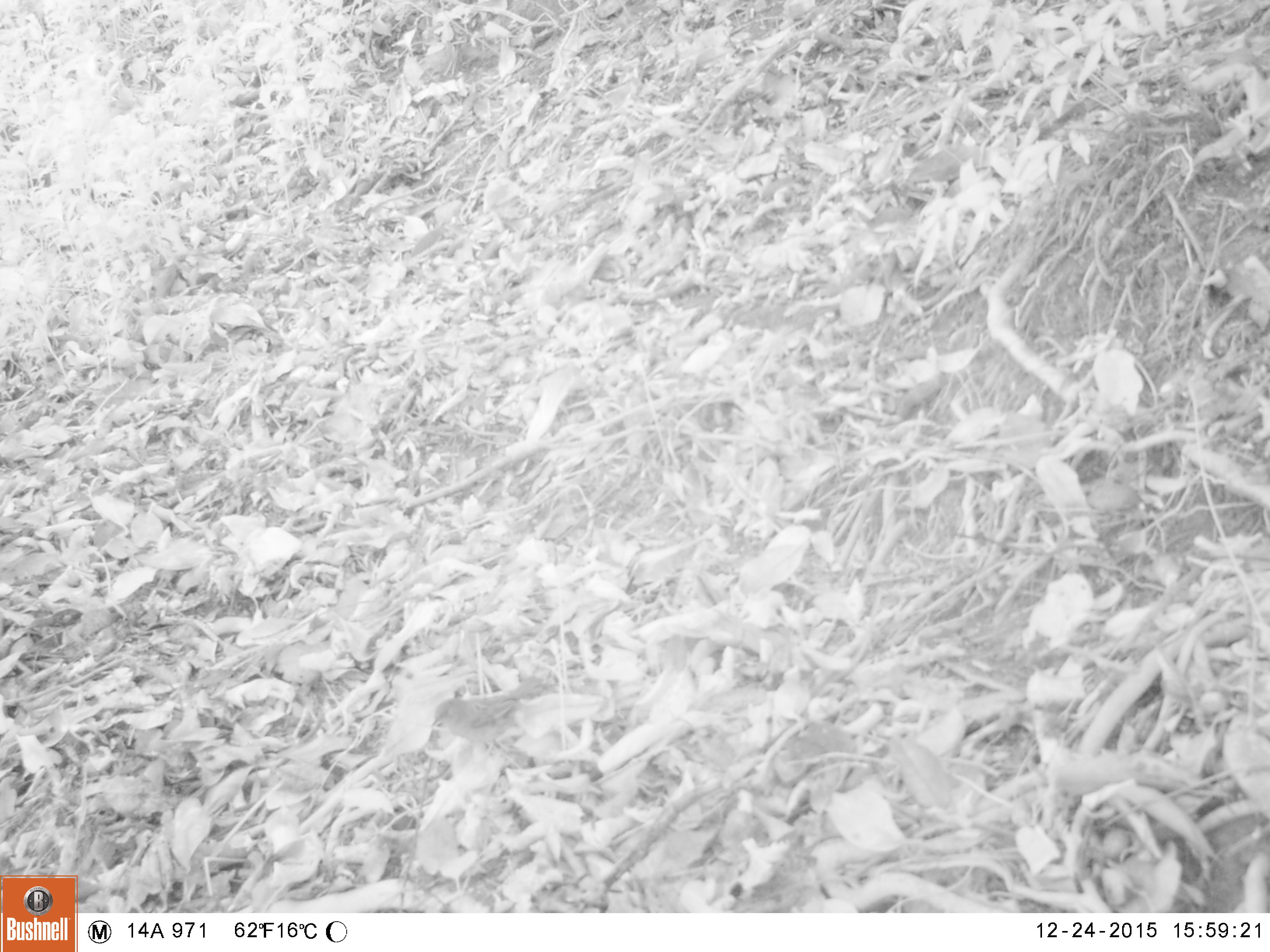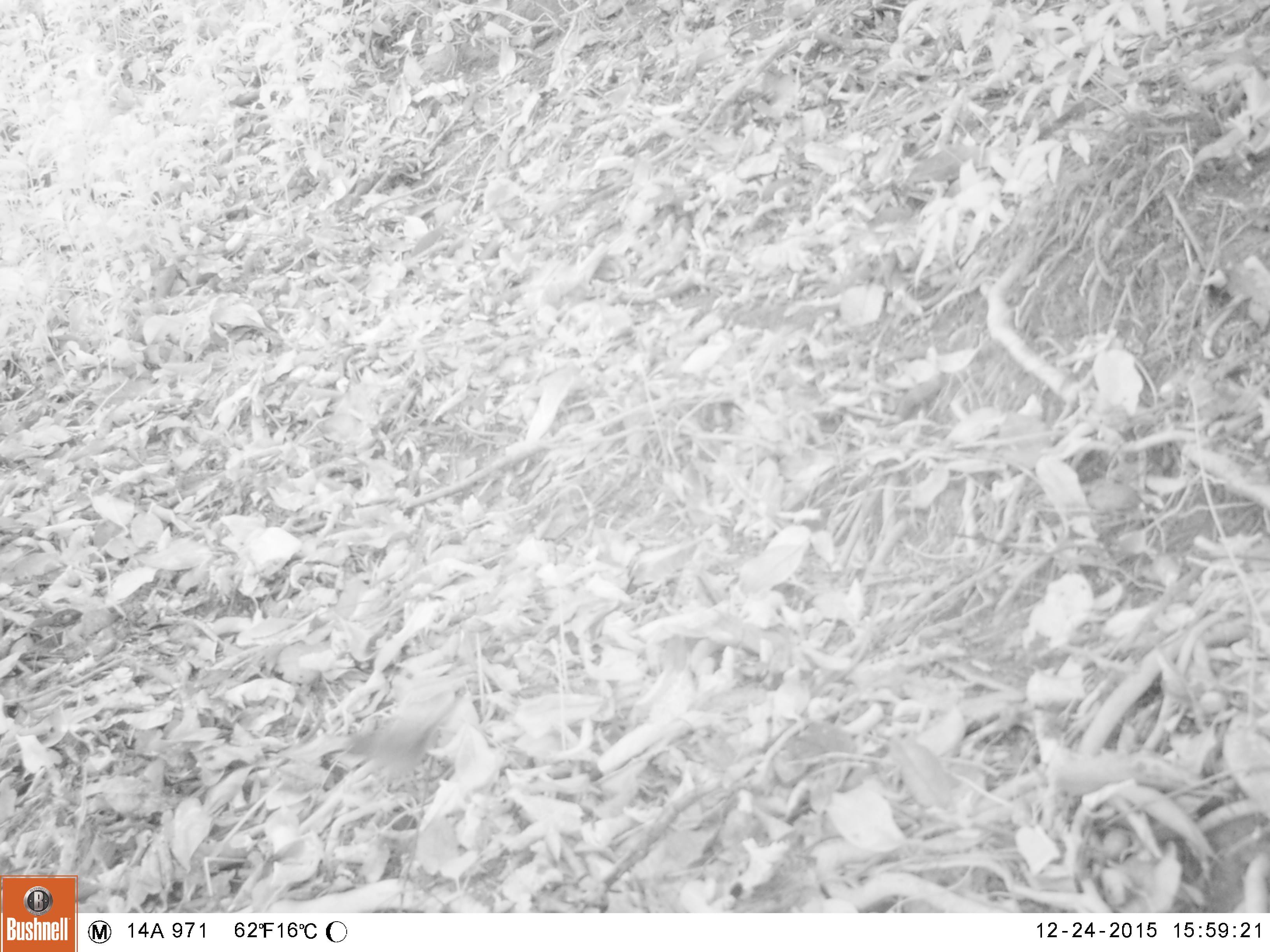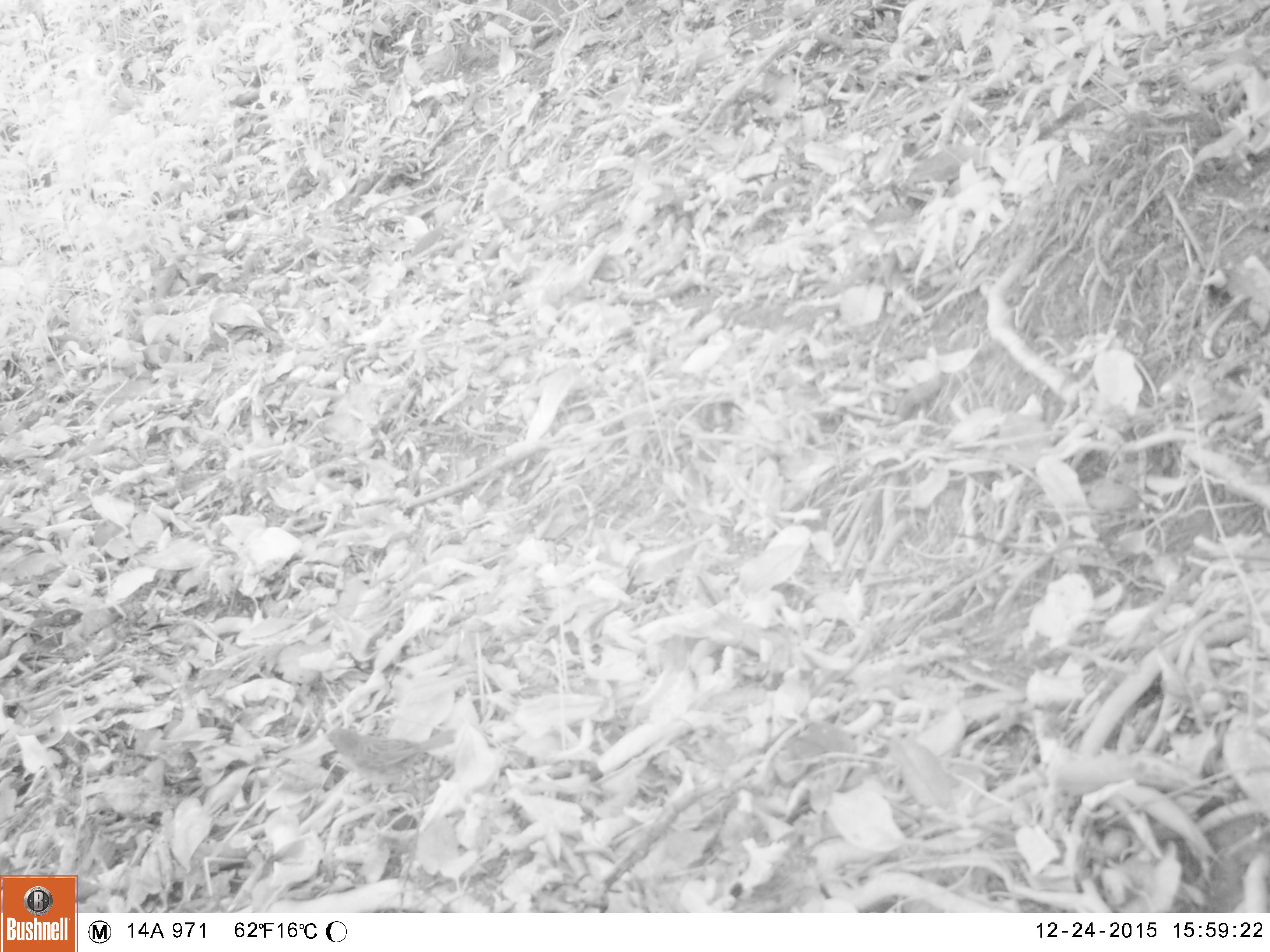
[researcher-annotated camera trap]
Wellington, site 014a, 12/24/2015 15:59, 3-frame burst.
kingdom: Animalia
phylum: Chordata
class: Aves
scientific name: Aves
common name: bird